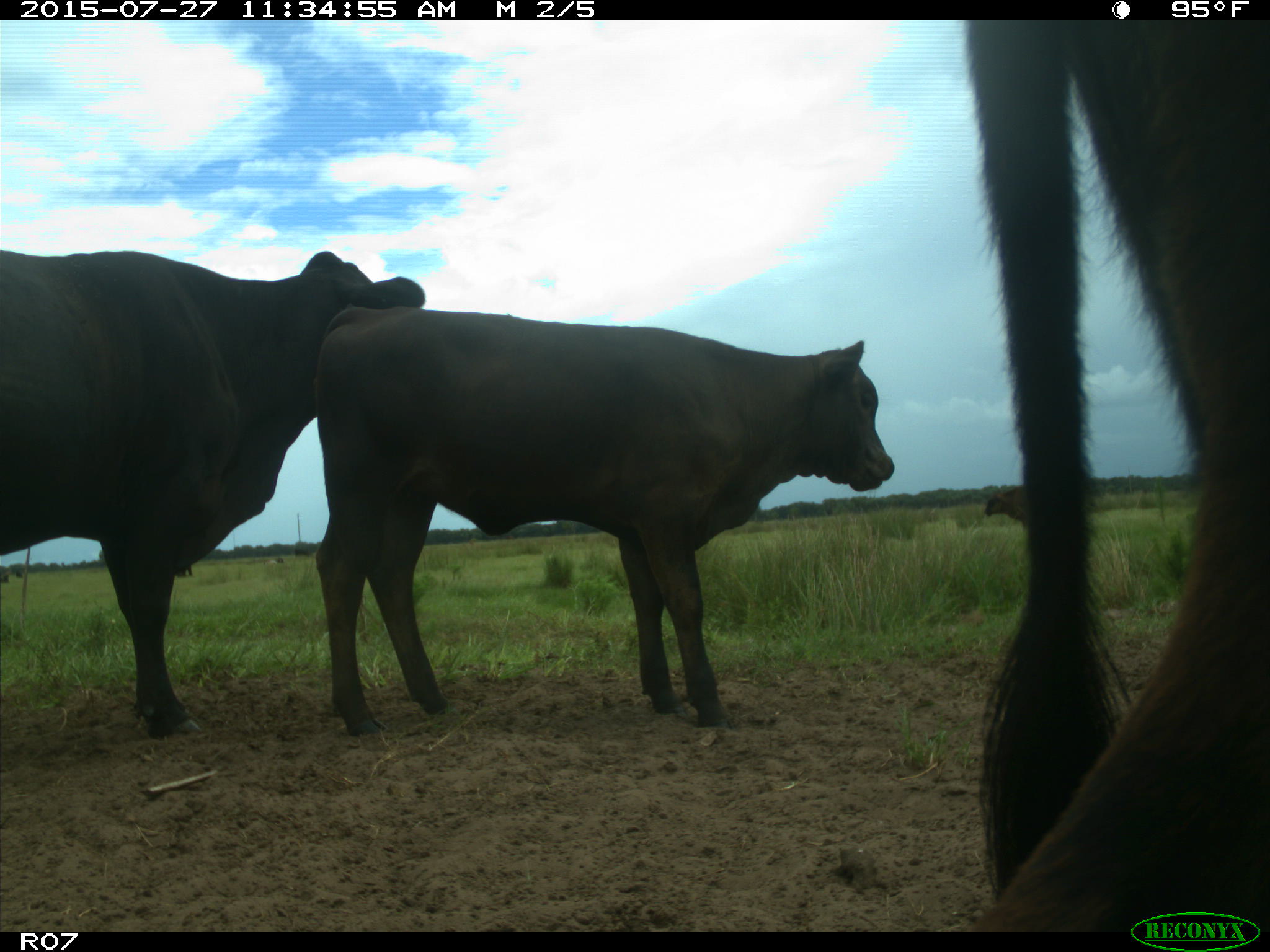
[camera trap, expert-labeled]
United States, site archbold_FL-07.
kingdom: Animalia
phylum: Chordata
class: Mammalia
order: Artiodactyla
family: Bovidae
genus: Bos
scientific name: Bos taurus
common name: domestic cow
Bos taurus (domestic cow).